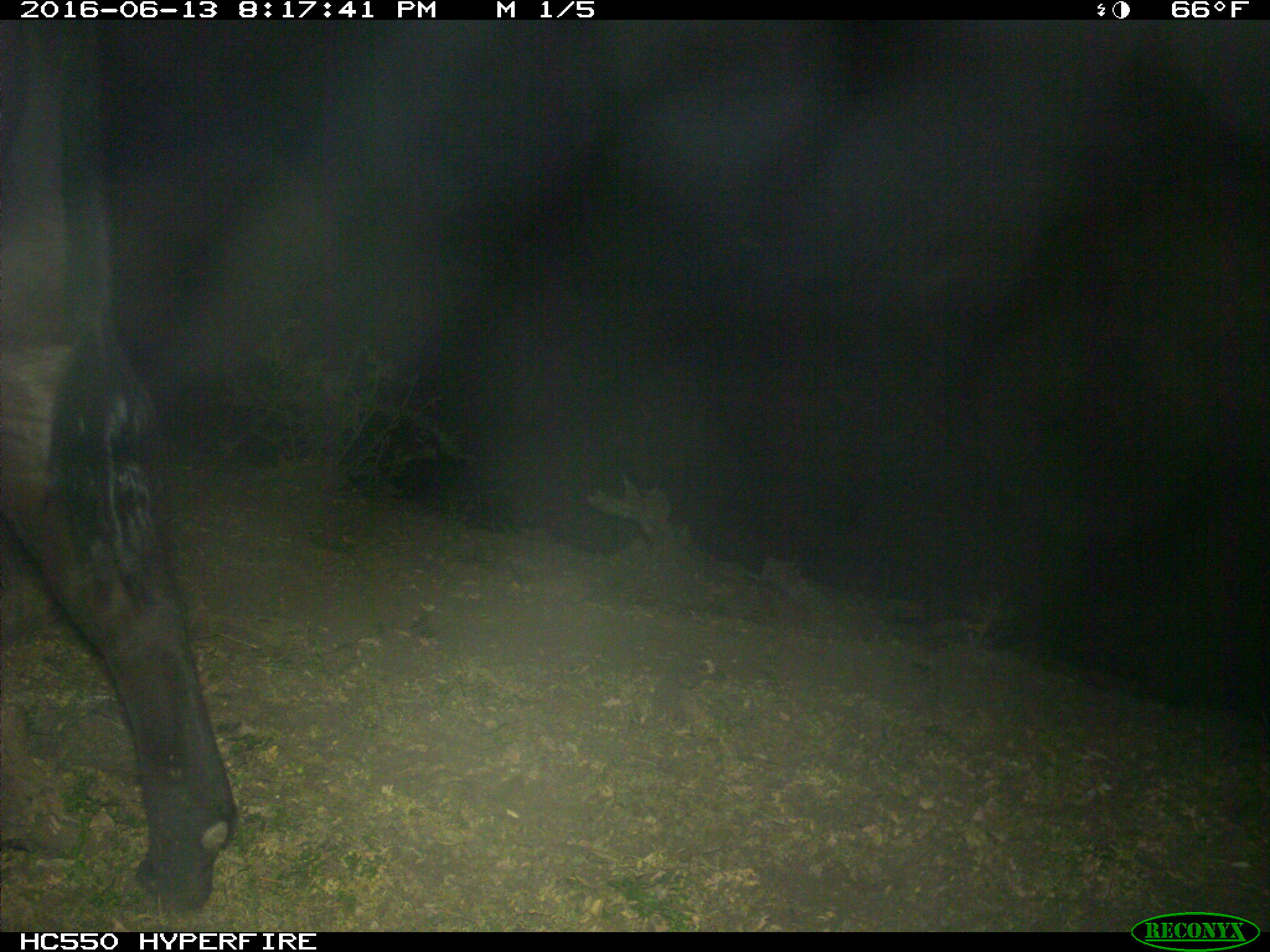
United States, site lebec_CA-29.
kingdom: Animalia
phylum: Chordata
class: Mammalia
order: Artiodactyla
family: Bovidae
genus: Bos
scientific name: Bos taurus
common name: domestic cow